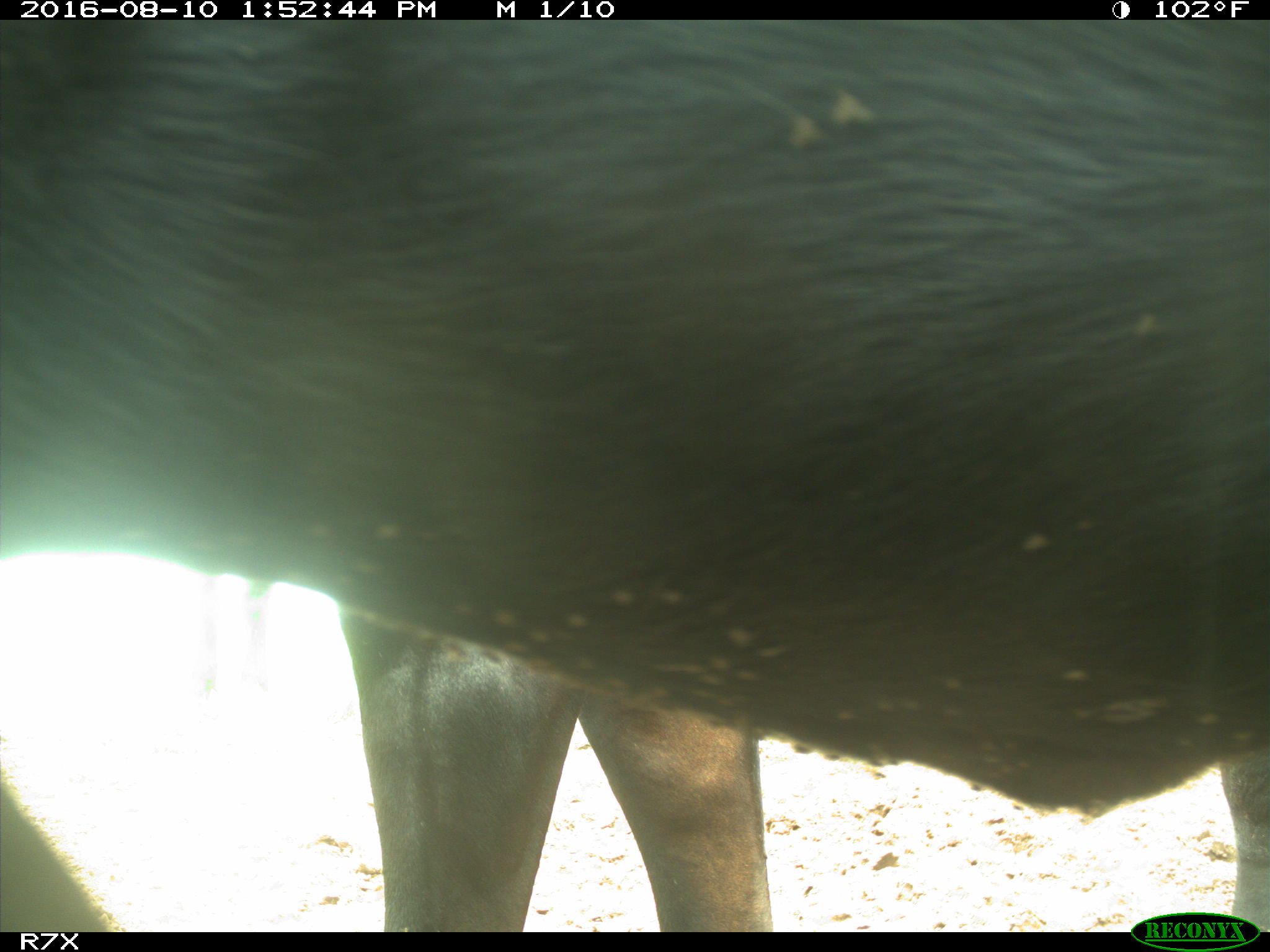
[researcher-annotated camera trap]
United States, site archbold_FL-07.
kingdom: Animalia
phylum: Chordata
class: Mammalia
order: Artiodactyla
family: Bovidae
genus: Bos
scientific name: Bos taurus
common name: domestic cow